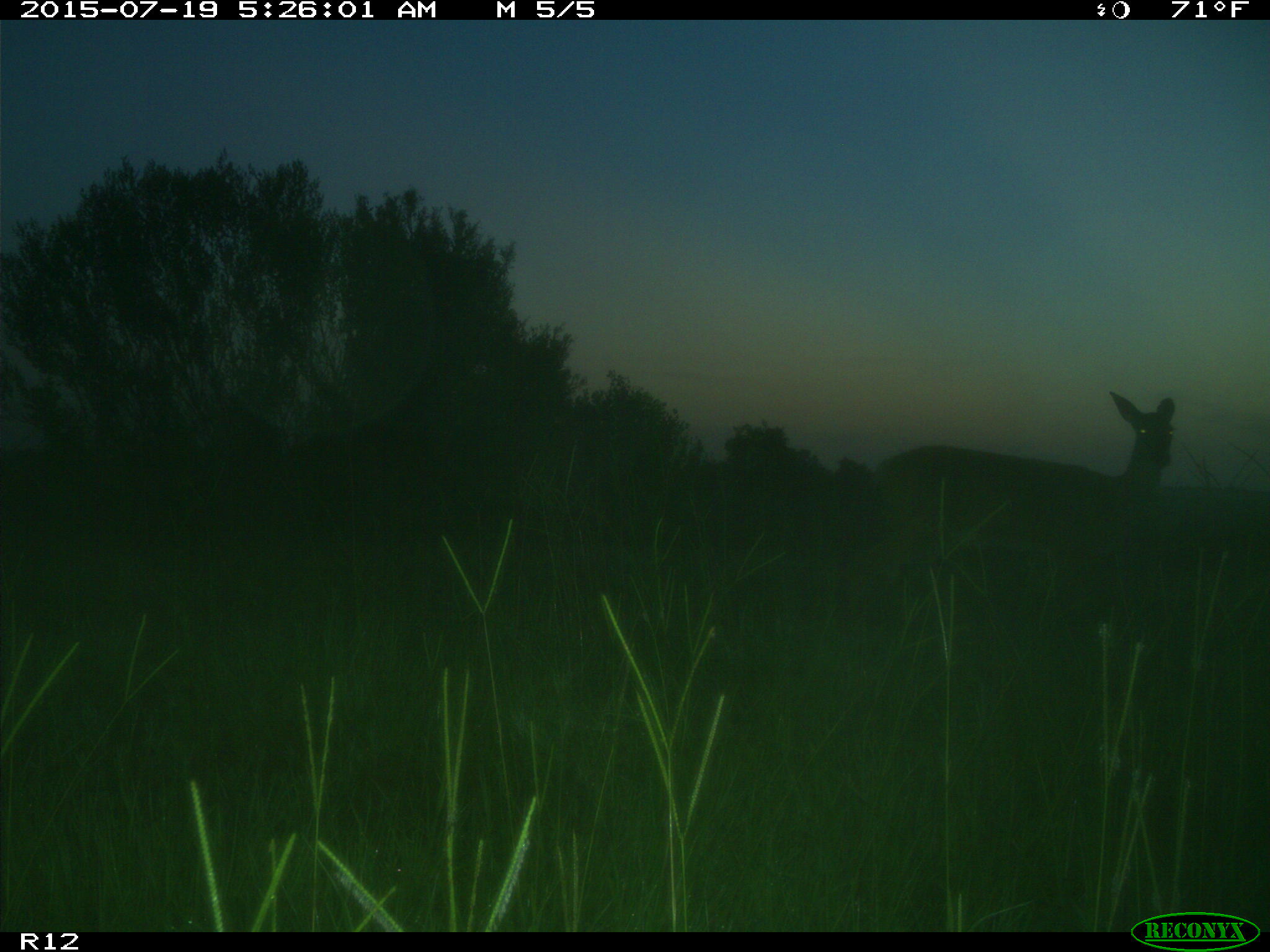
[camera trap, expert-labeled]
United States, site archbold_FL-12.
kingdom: Animalia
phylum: Chordata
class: Mammalia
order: Artiodactyla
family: Cervidae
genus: Odocoileus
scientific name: Odocoileus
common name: deer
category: unidentified deer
Unidentified deer (deer) (Odocoileus).